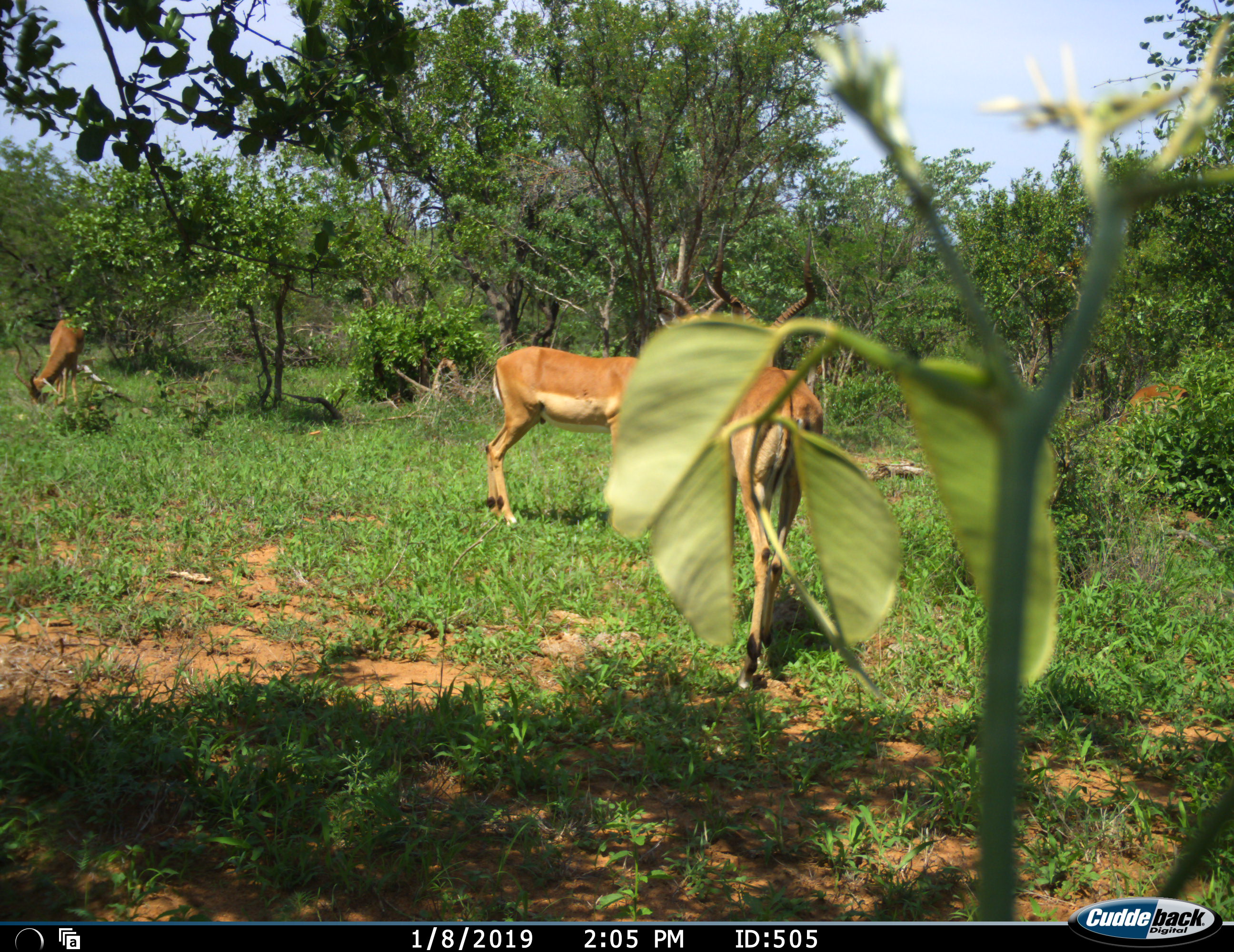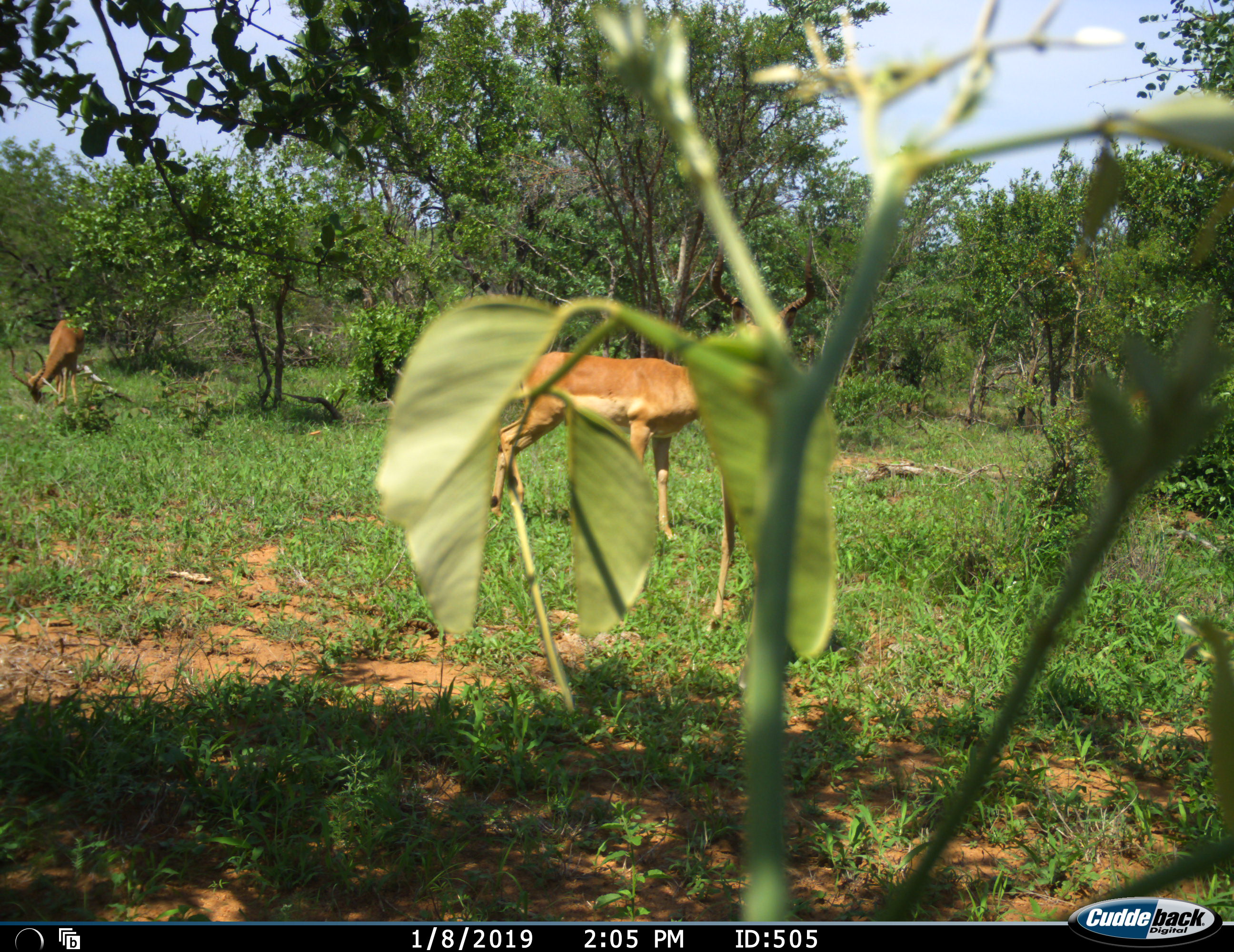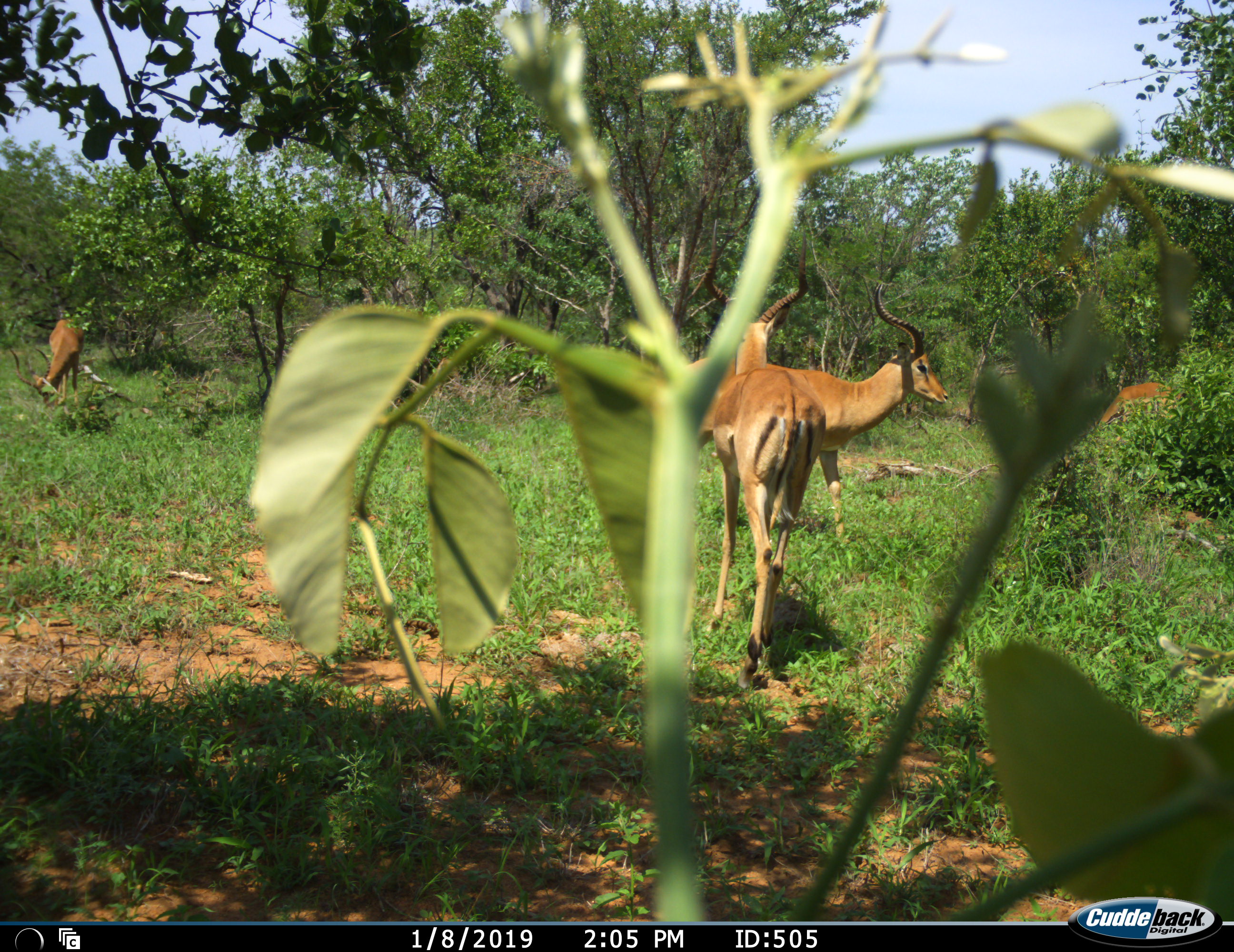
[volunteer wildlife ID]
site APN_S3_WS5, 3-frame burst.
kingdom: Animalia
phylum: Chordata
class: Mammalia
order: Artiodactyla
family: Bovidae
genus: Aepyceros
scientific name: Aepyceros melampus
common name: impala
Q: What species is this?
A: Impala (Aepyceros melampus).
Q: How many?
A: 4.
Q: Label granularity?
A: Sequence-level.